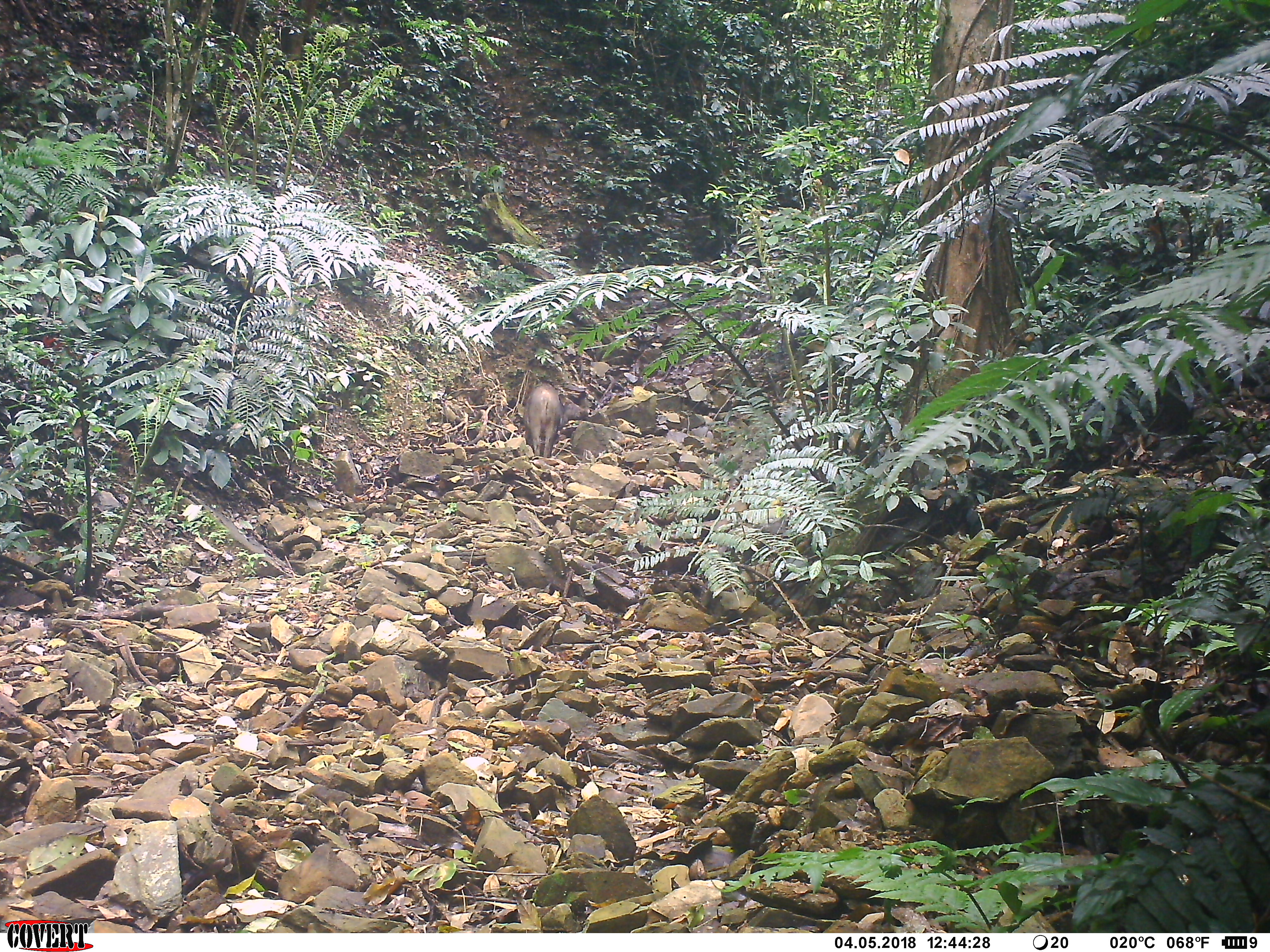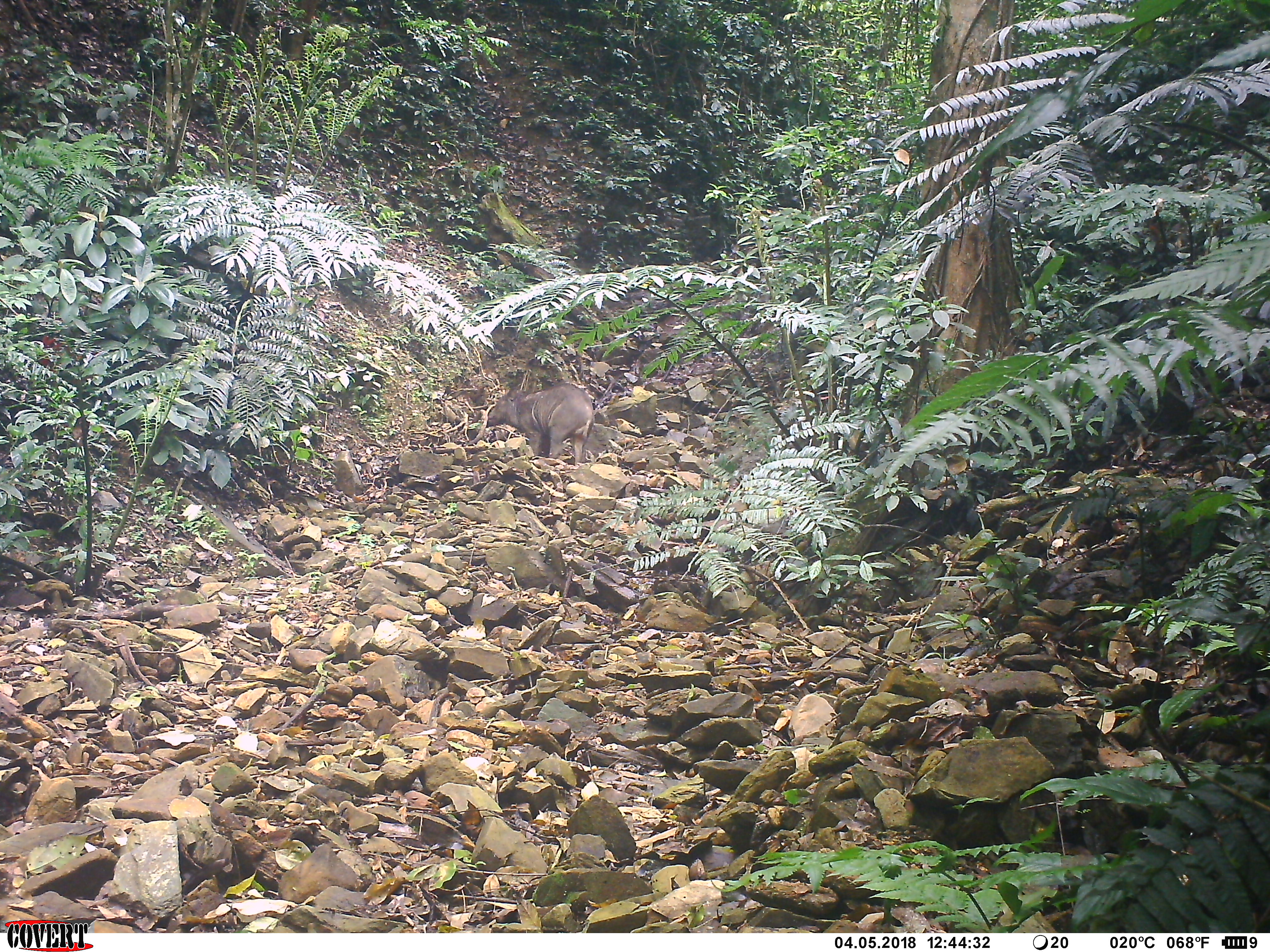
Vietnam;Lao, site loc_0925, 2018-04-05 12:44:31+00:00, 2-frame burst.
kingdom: Animalia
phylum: Chordata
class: Mammalia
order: Artiodactyla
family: Suidae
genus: Sus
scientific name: Sus scrofa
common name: eurasian wild pig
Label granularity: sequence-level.